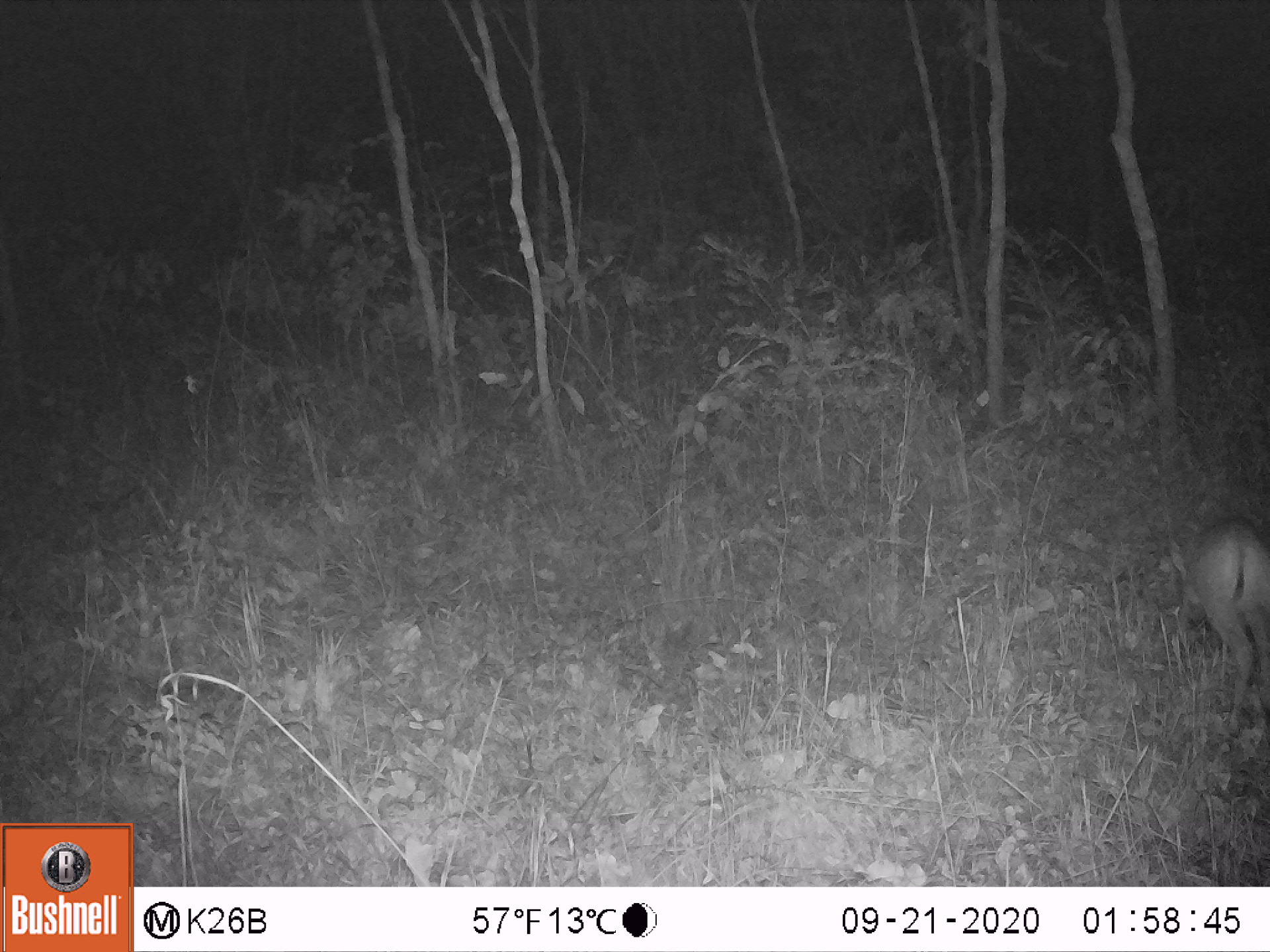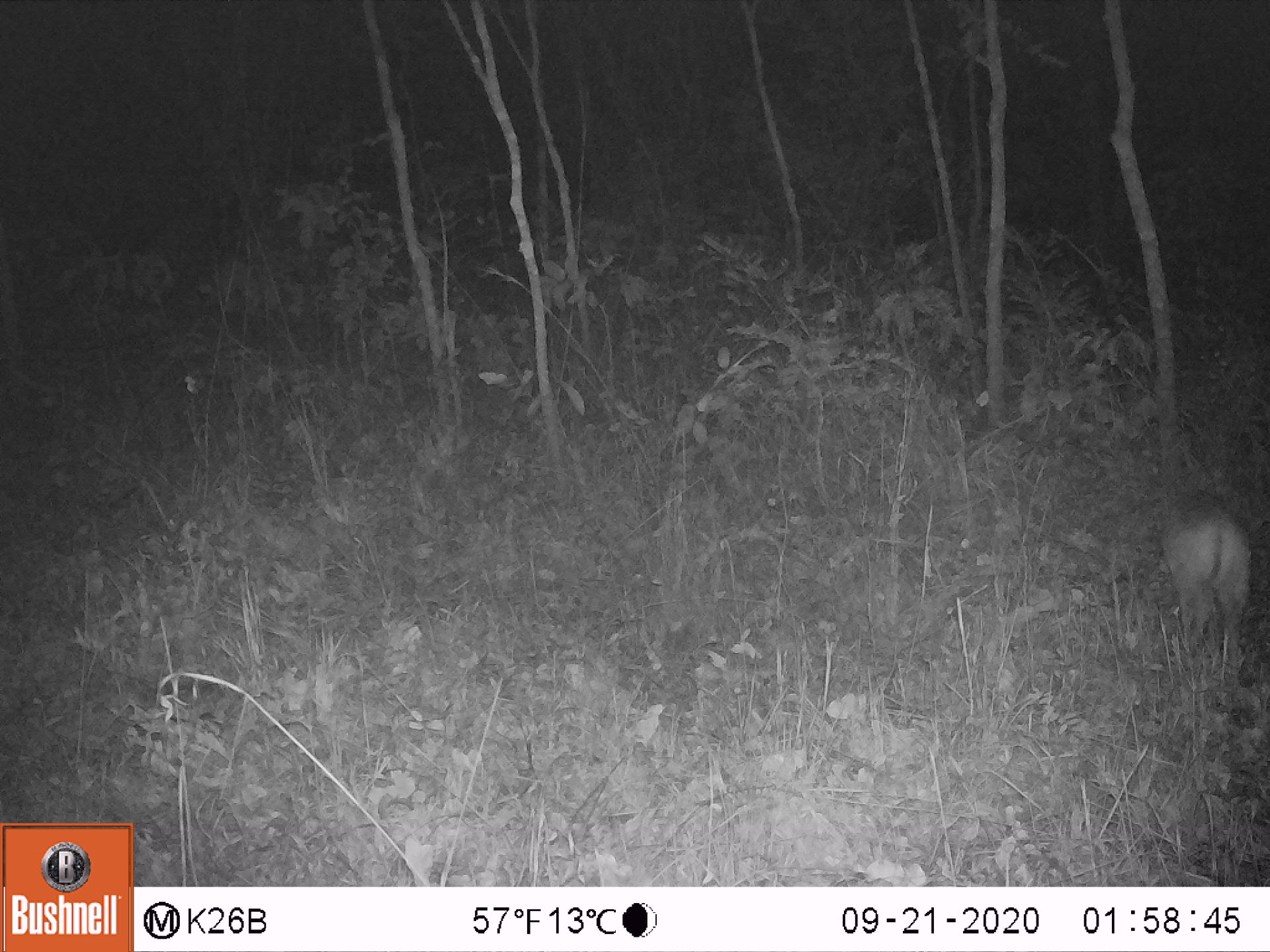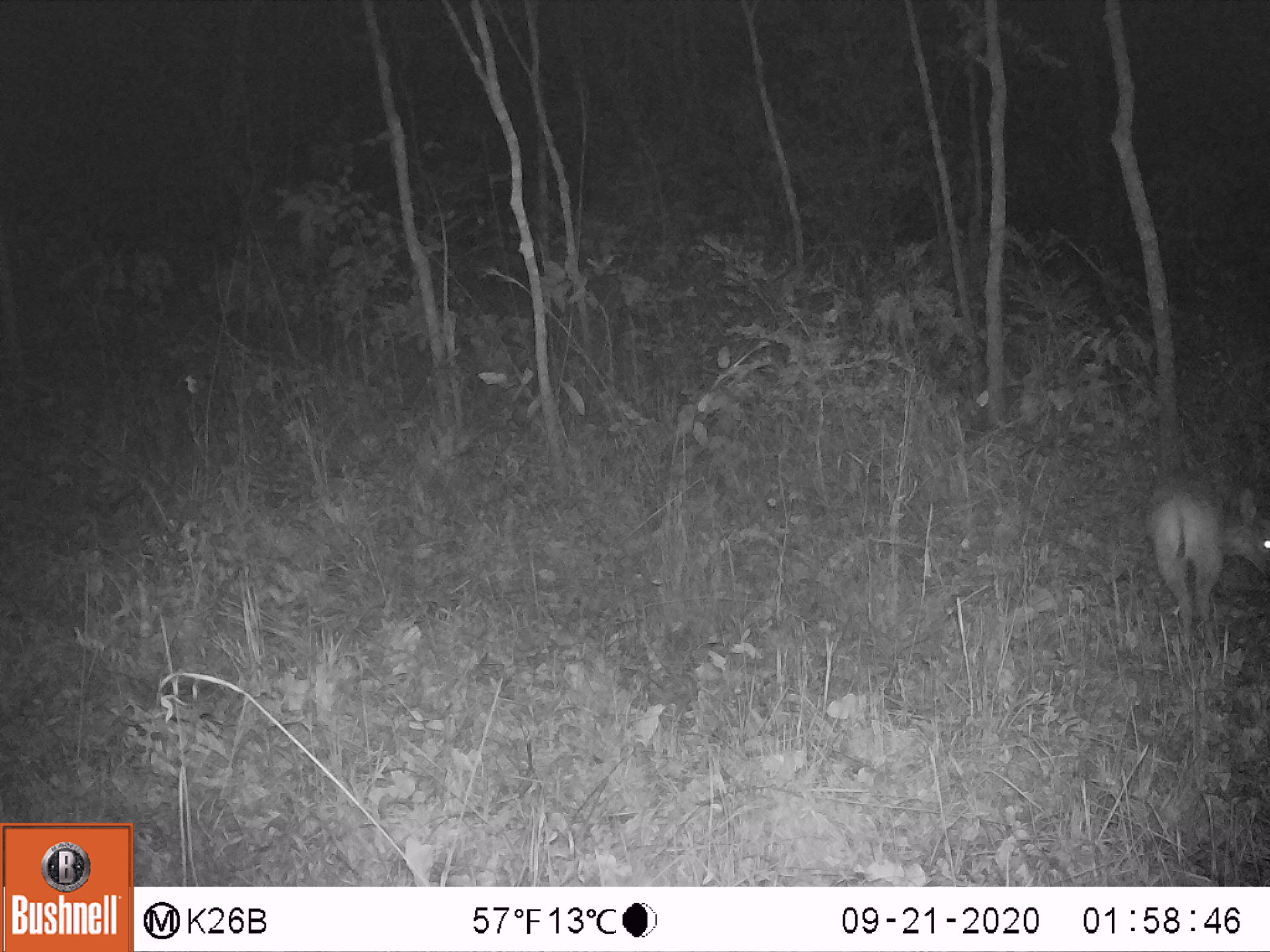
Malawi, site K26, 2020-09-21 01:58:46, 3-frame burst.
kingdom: Animalia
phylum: Chordata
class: Mammalia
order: Artiodactyla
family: Bovidae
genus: Sylvicapra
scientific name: Sylvicapra grimmia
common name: common duiker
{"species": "common duiker (Sylvicapra grimmia)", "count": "1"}